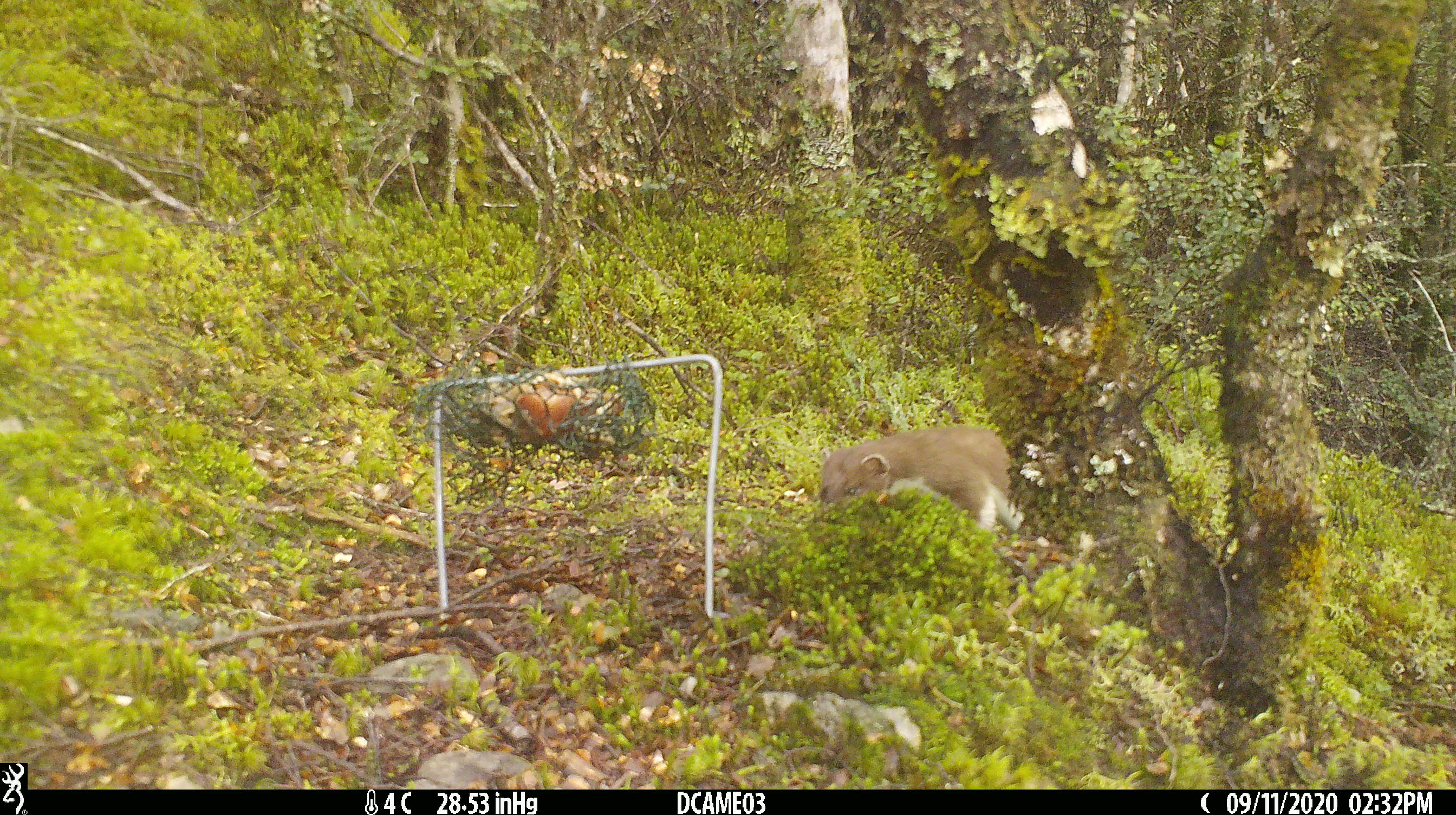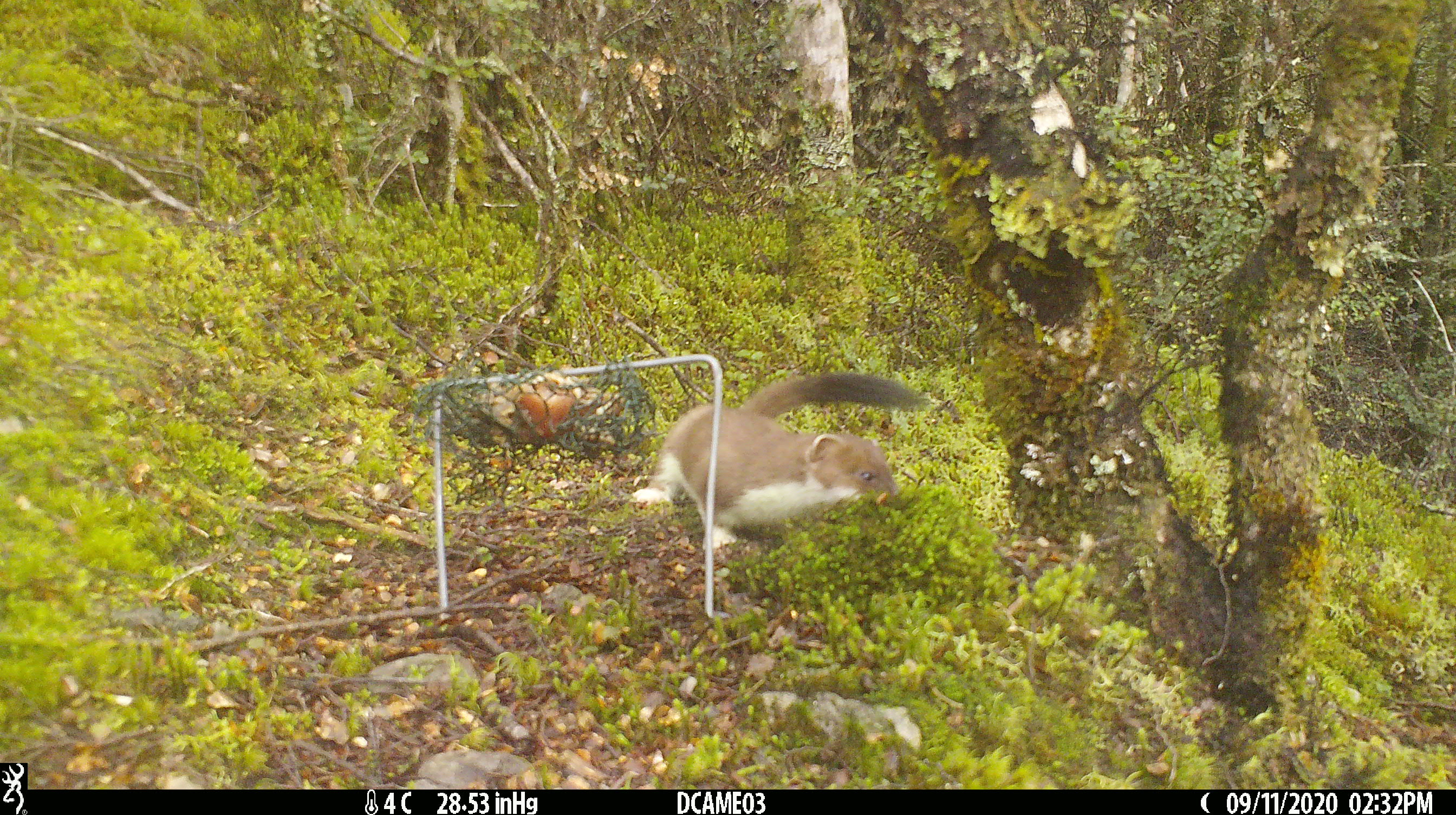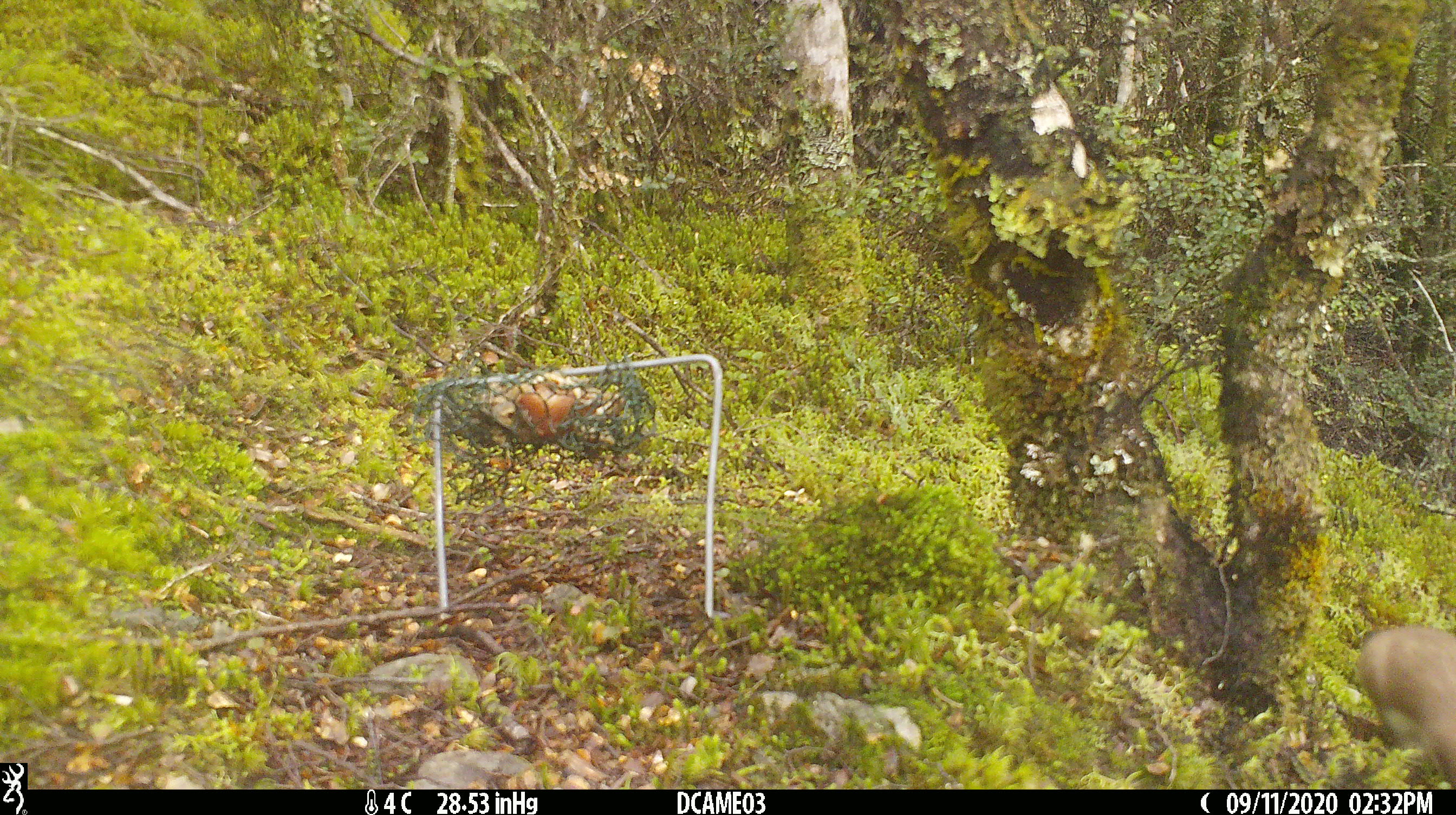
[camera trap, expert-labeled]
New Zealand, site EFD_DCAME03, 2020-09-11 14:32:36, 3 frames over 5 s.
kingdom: Animalia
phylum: Chordata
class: Mammalia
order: Carnivora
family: Mustelidae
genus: Mustela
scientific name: Mustela erminea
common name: stoat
Stoat (Mustela erminea).